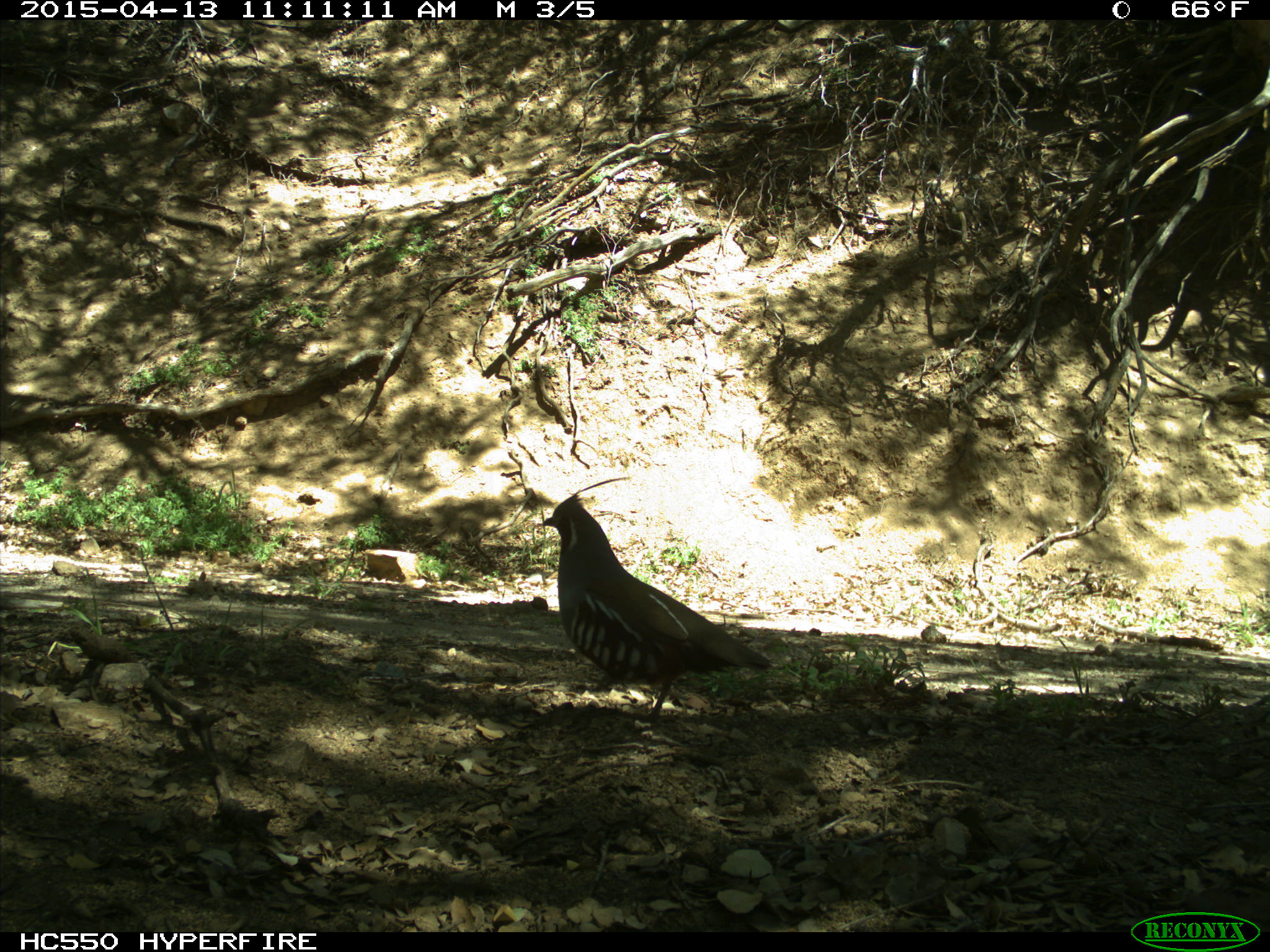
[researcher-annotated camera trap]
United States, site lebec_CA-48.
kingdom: Animalia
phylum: Chordata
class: Aves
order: Galliformes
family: Odontophoridae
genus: Callipepla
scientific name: Callipepla californica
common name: california quail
Callipepla californica (california quail).